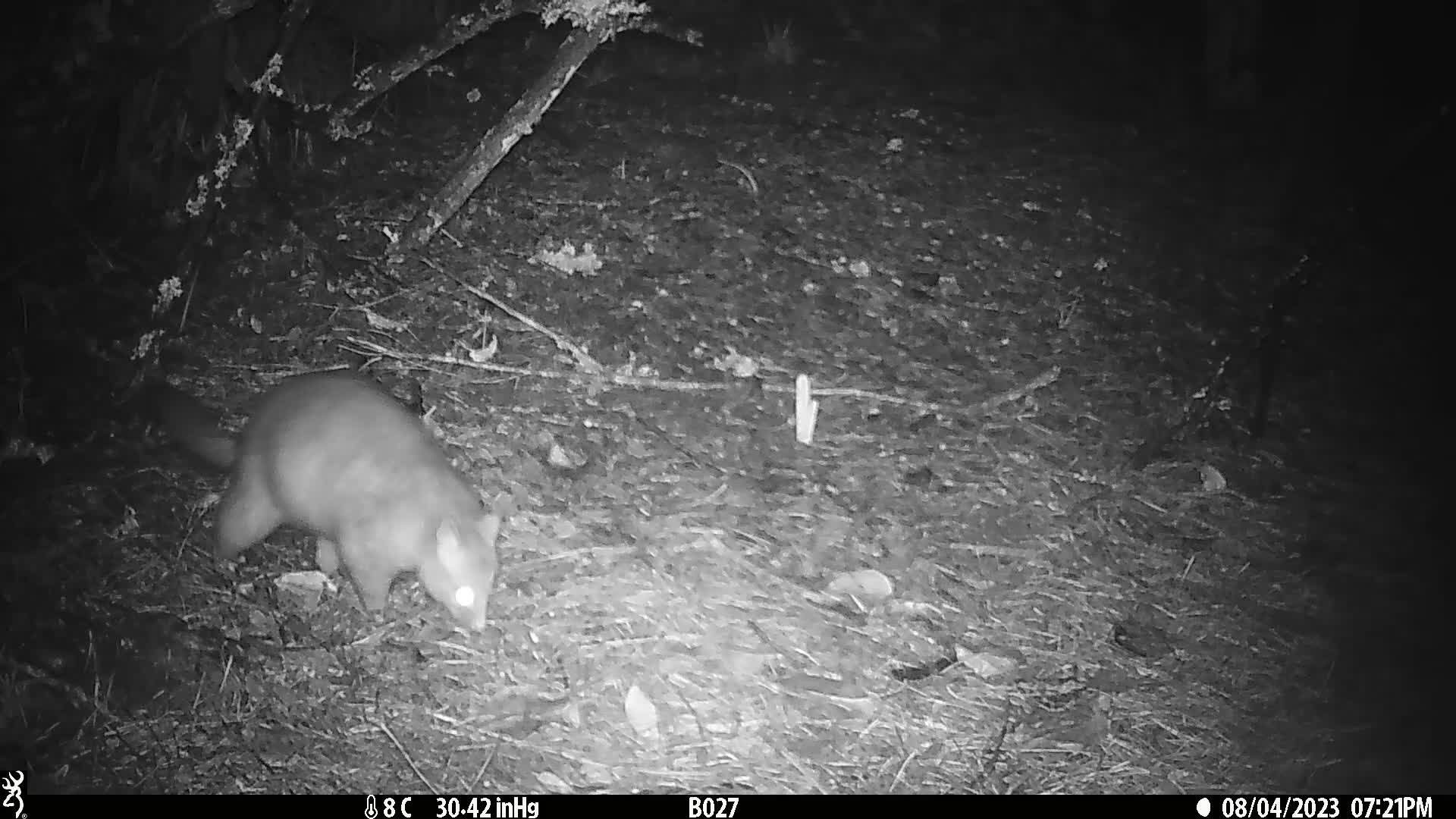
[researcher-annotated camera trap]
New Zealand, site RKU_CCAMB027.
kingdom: Animalia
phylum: Chordata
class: Mammalia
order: Diprotodontia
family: Phalangeridae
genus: Trichosurus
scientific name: Trichosurus vulpecula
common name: common brushtail possum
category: possum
Possum (common brushtail possum) (Trichosurus vulpecula).